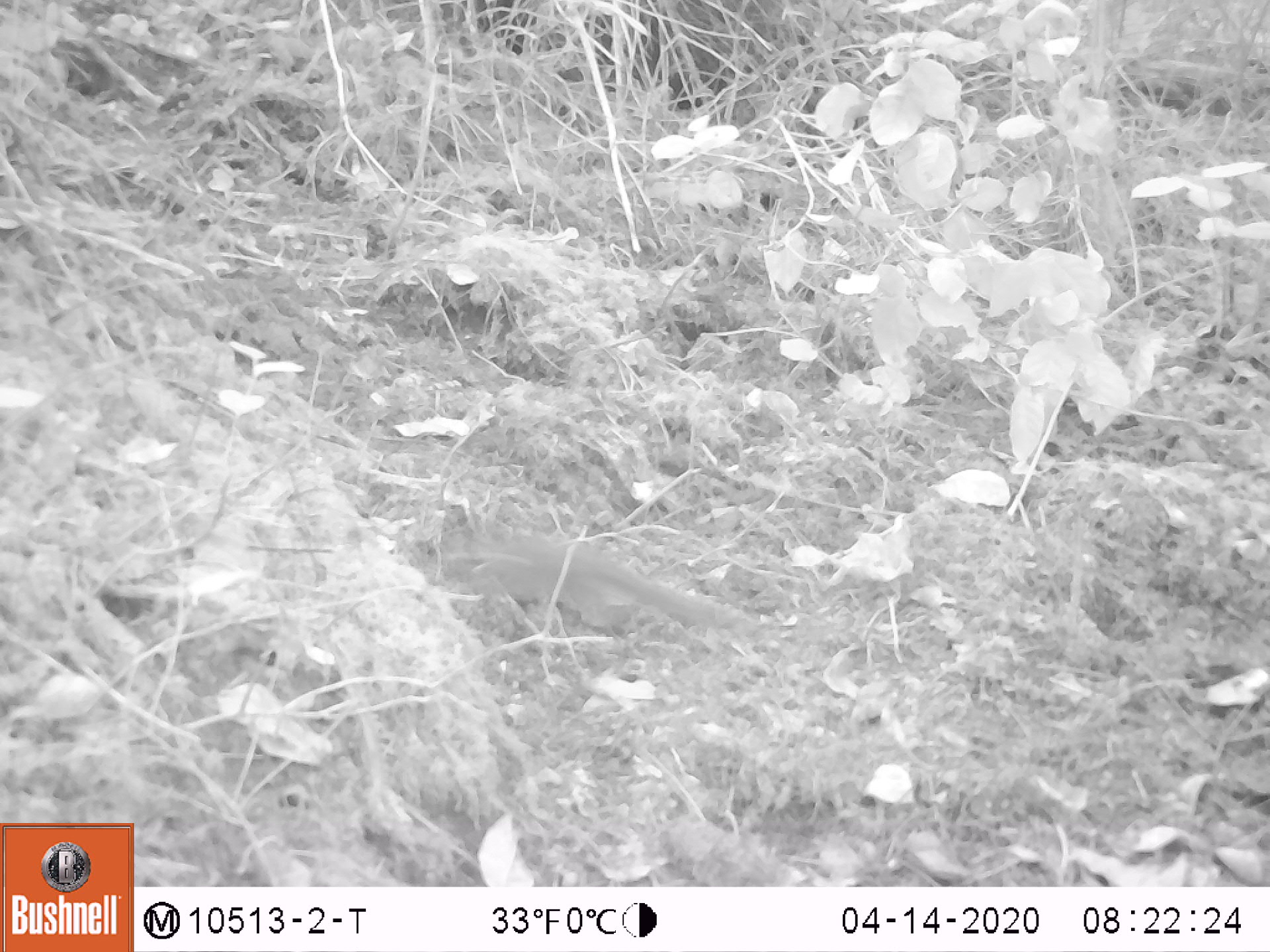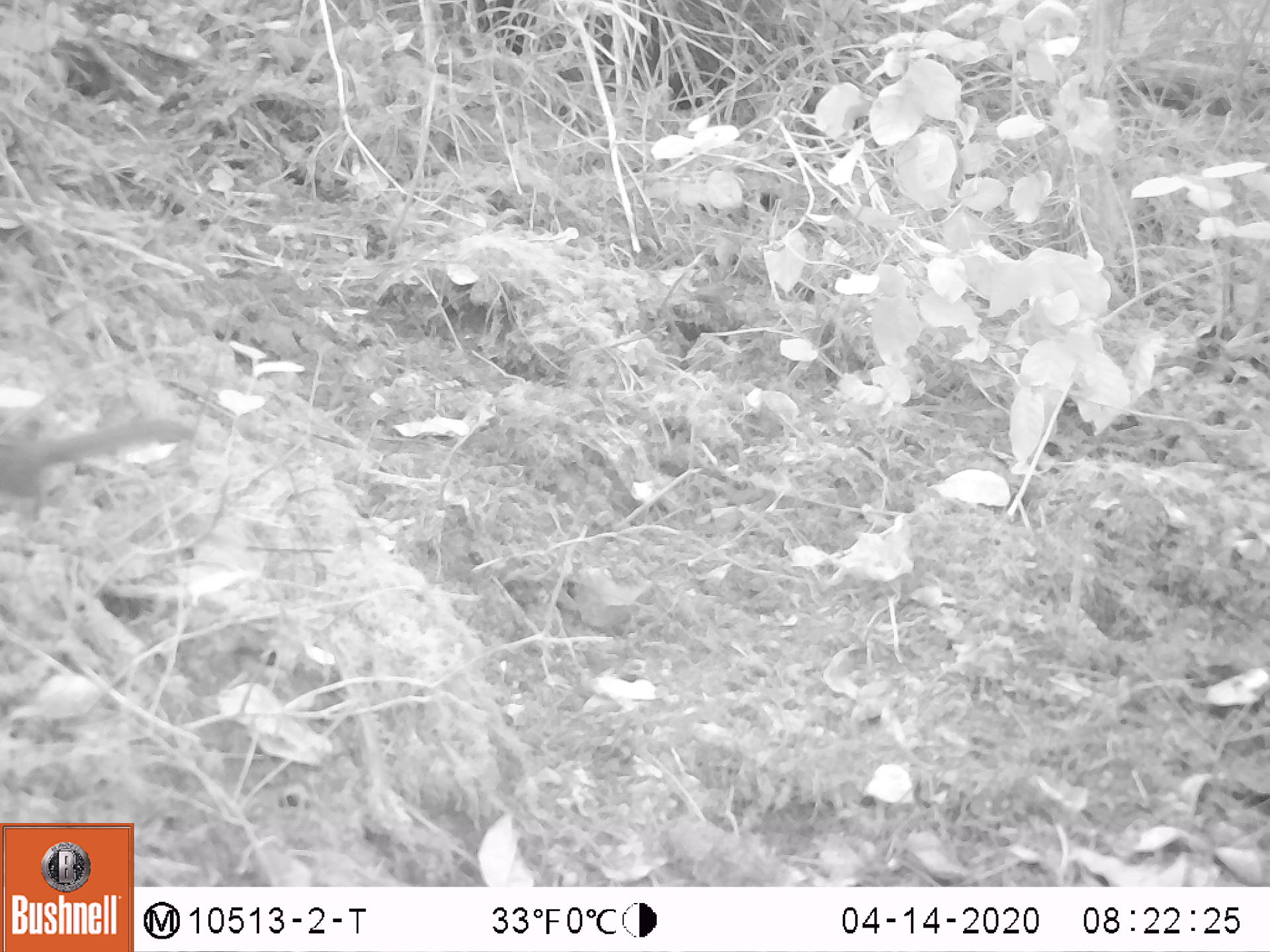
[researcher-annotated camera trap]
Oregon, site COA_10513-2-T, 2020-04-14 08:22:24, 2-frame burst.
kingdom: Animalia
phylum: Chordata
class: Mammalia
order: Rodentia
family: Sciuridae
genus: Neotamias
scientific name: Neotamias townsendii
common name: townsend's chipmunk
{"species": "townsend's chipmunk (Neotamias townsendii)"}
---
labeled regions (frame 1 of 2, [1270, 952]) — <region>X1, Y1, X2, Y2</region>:
townsend's chipmunk: <region>441, 525, 757, 653</region>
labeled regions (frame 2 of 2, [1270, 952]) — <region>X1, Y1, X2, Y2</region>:
townsend's chipmunk: <region>0, 404, 206, 514</region>